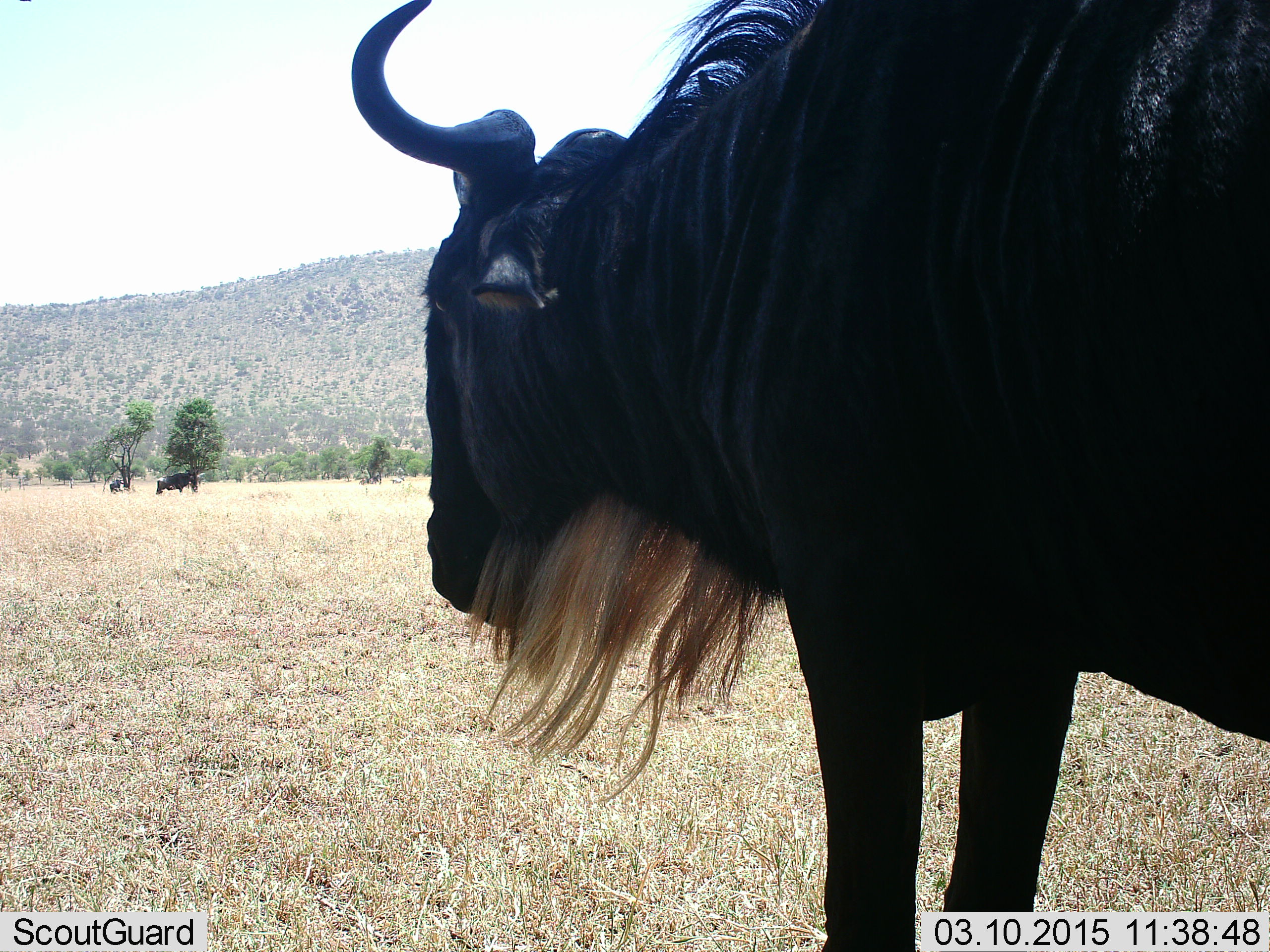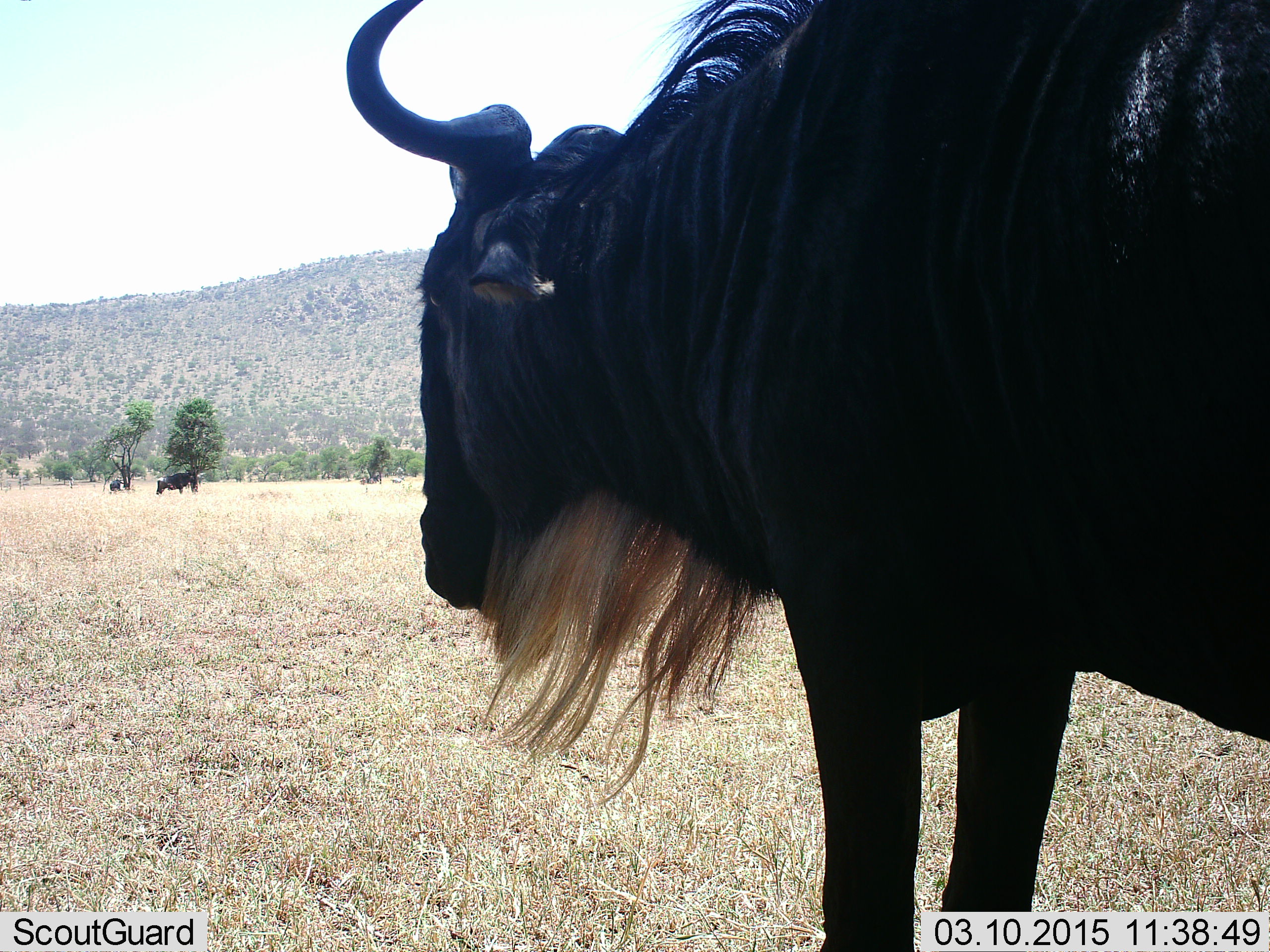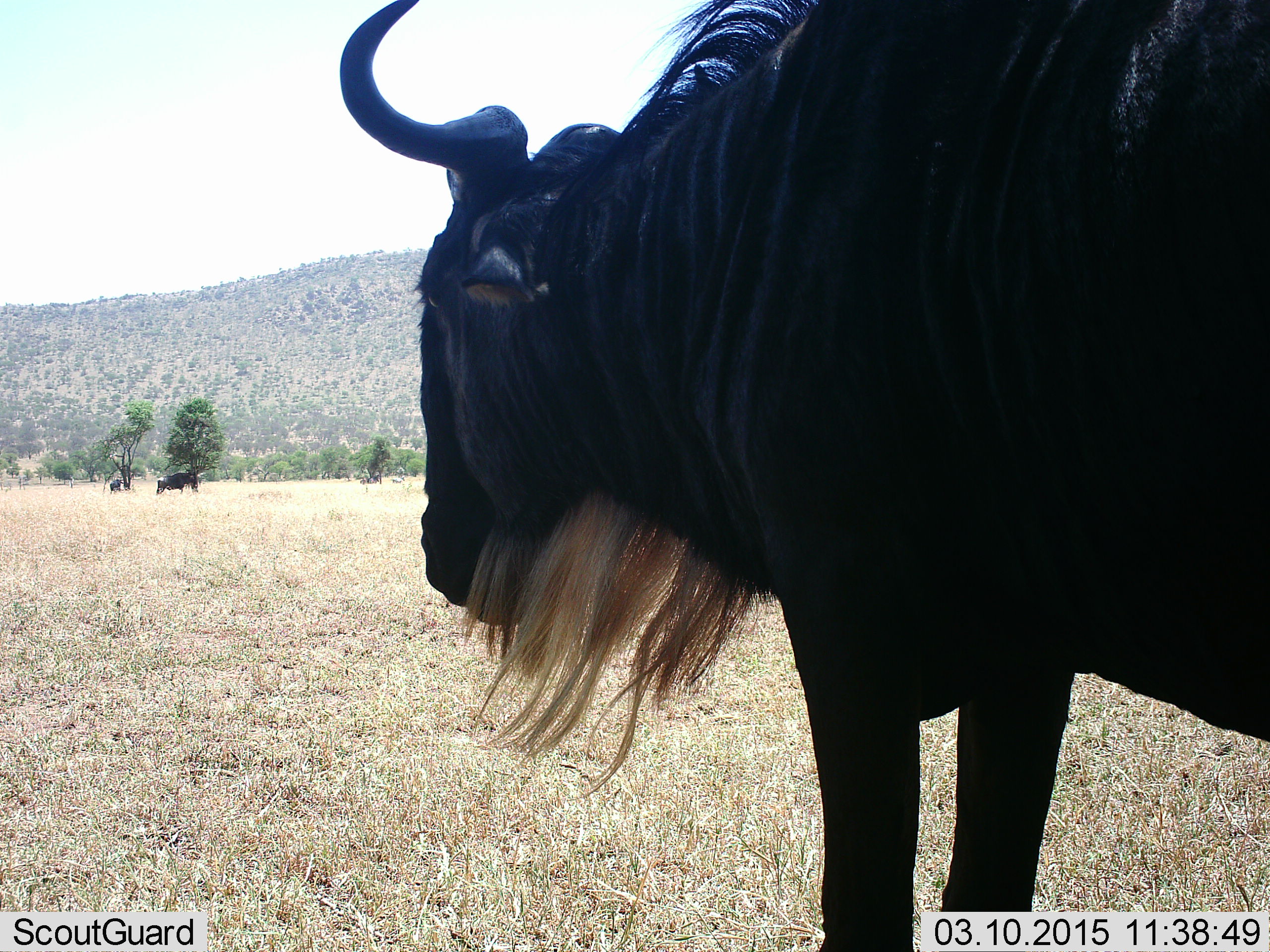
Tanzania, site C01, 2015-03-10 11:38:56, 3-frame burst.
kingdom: Animalia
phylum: Chordata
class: Mammalia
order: Artiodactyla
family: Bovidae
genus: Connochaetes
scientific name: Connochaetes taurinus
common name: blue wildebeest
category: wildebeest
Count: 3.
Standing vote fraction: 100%.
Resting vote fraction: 0%.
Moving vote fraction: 10%.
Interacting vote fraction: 0%.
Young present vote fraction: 0%.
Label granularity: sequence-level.